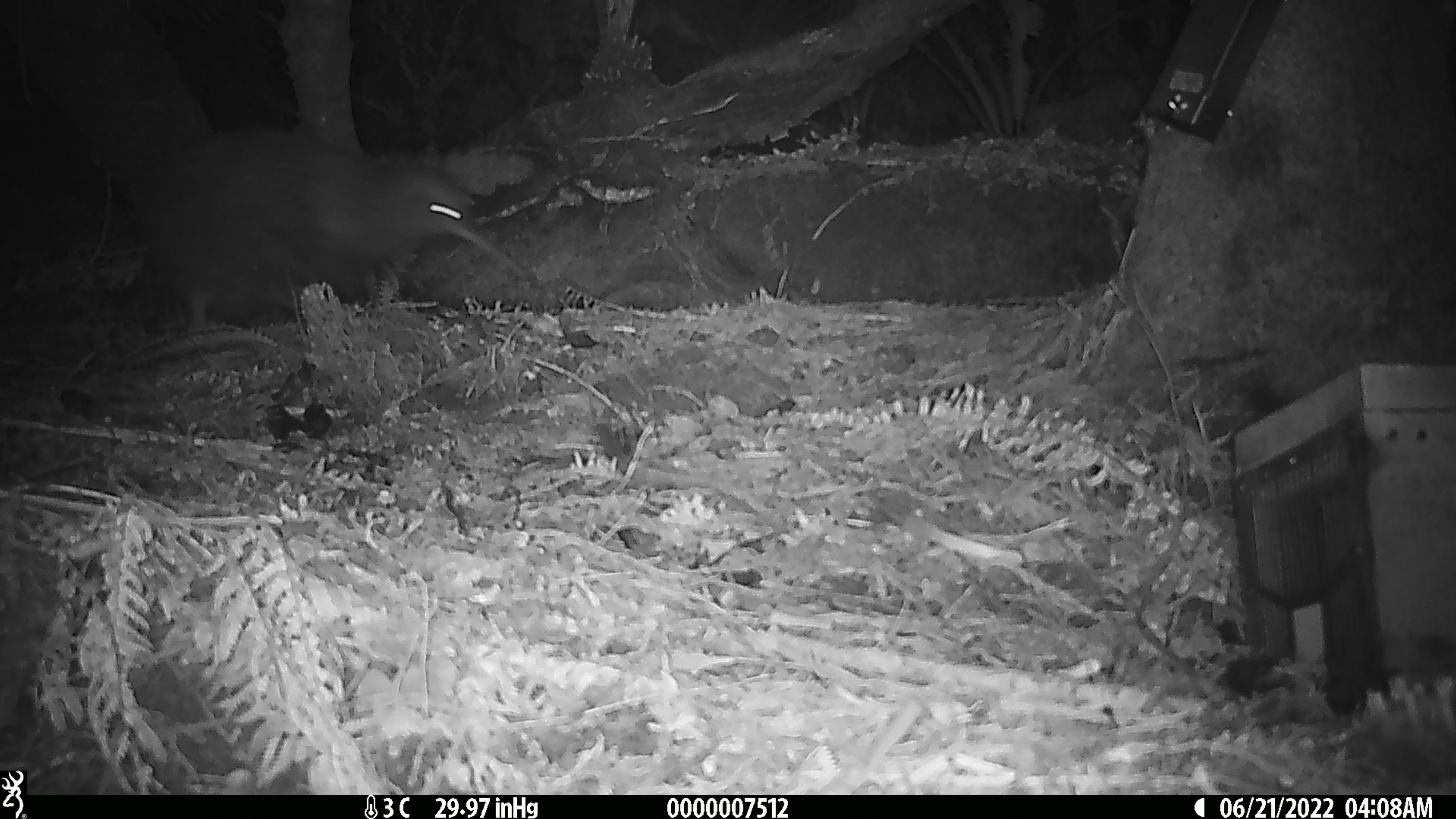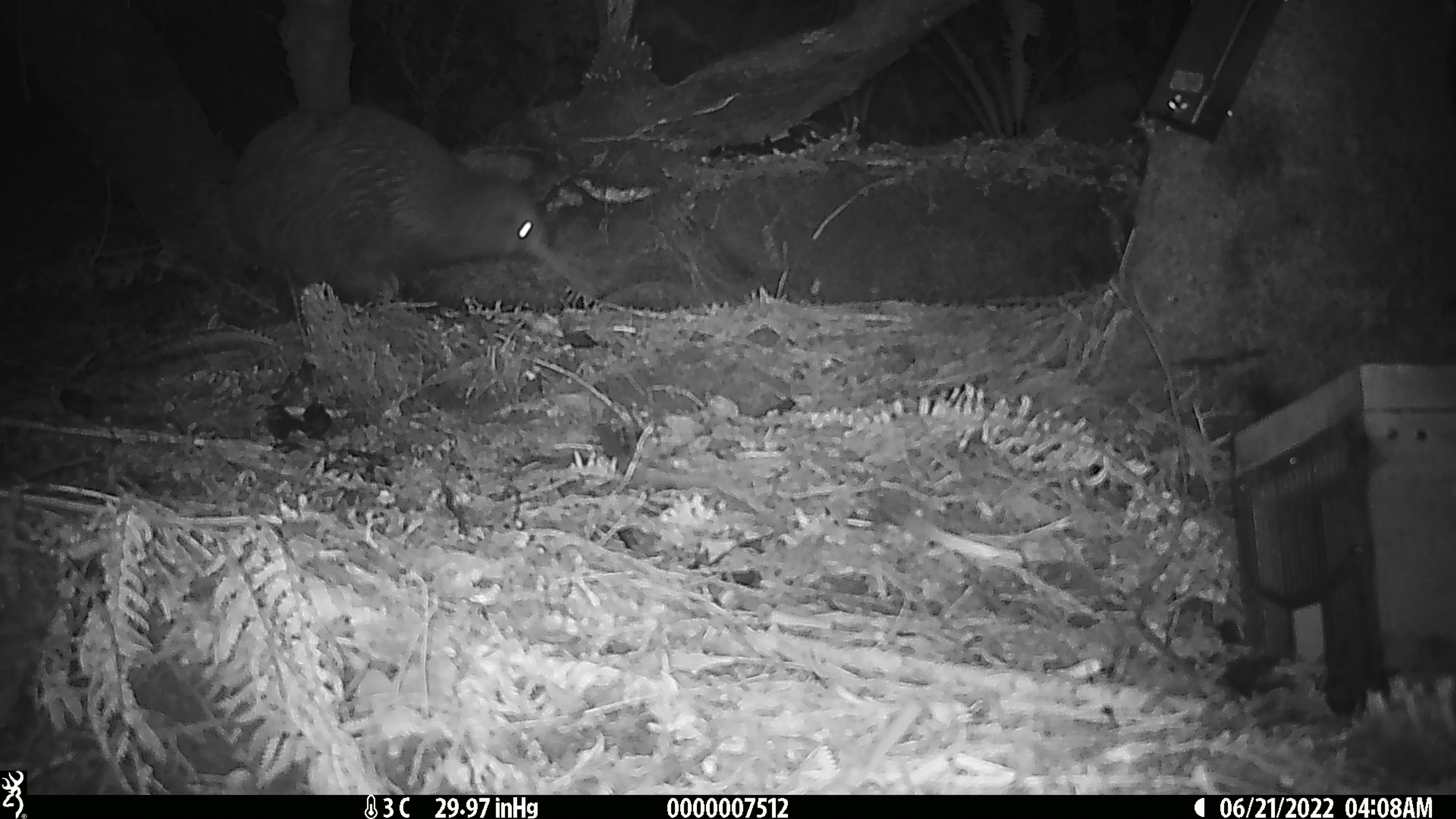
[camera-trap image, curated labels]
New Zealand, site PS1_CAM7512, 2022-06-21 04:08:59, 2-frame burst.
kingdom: Animalia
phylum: Chordata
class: Aves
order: Apterygiformes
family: Apterygidae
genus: Apteryx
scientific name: Apteryx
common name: kiwi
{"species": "kiwi (Apteryx)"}